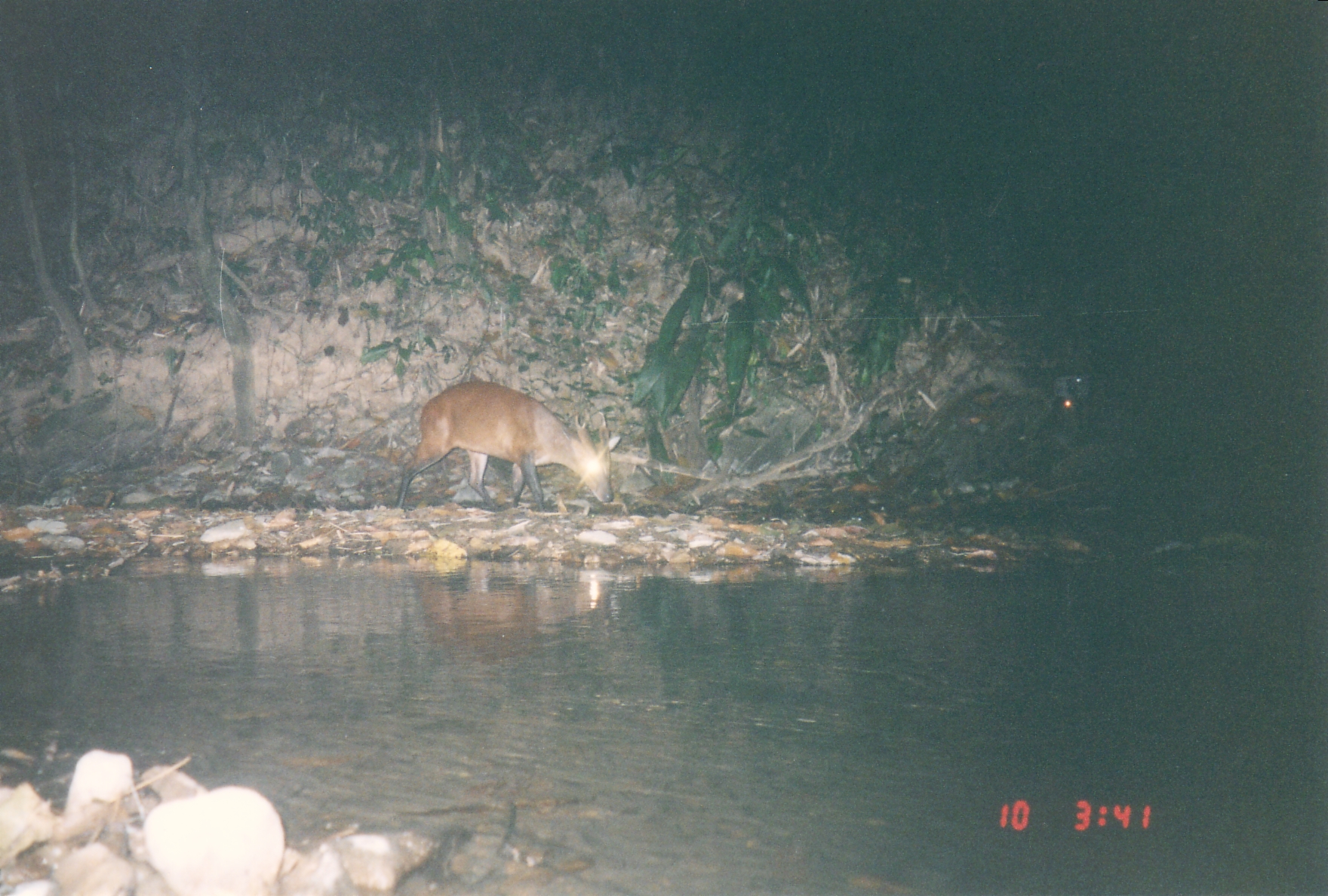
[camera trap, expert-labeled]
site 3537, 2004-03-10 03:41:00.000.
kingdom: Animalia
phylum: Chordata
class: Mammalia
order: Artiodactyla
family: Cervidae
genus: Muntiacus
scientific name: Muntiacus muntjak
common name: southern red muntjac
Muntiacus muntjak (southern red muntjac), count 1.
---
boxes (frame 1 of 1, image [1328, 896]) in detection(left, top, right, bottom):
muntiacus muntjak: detection(395, 379, 623, 513)